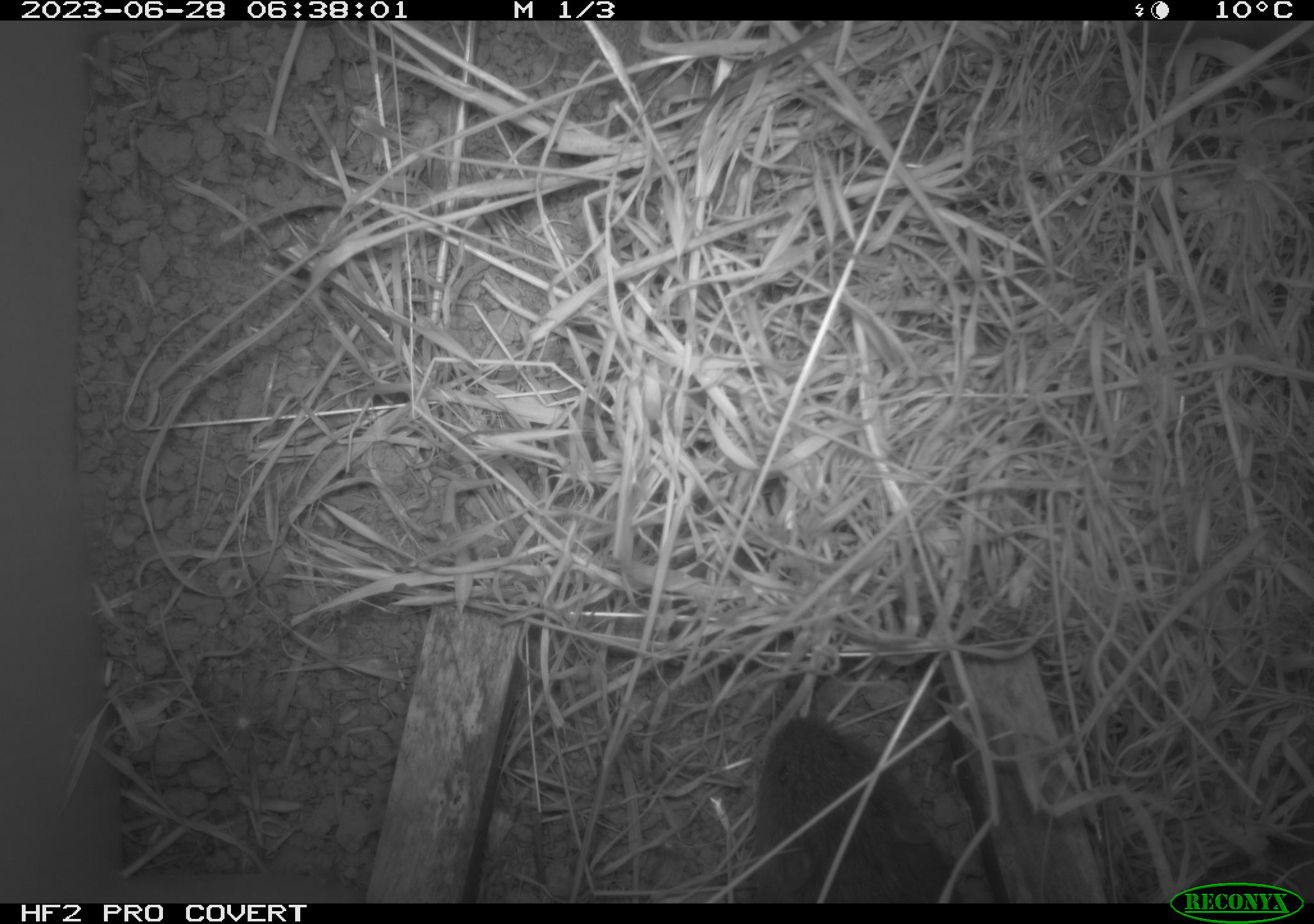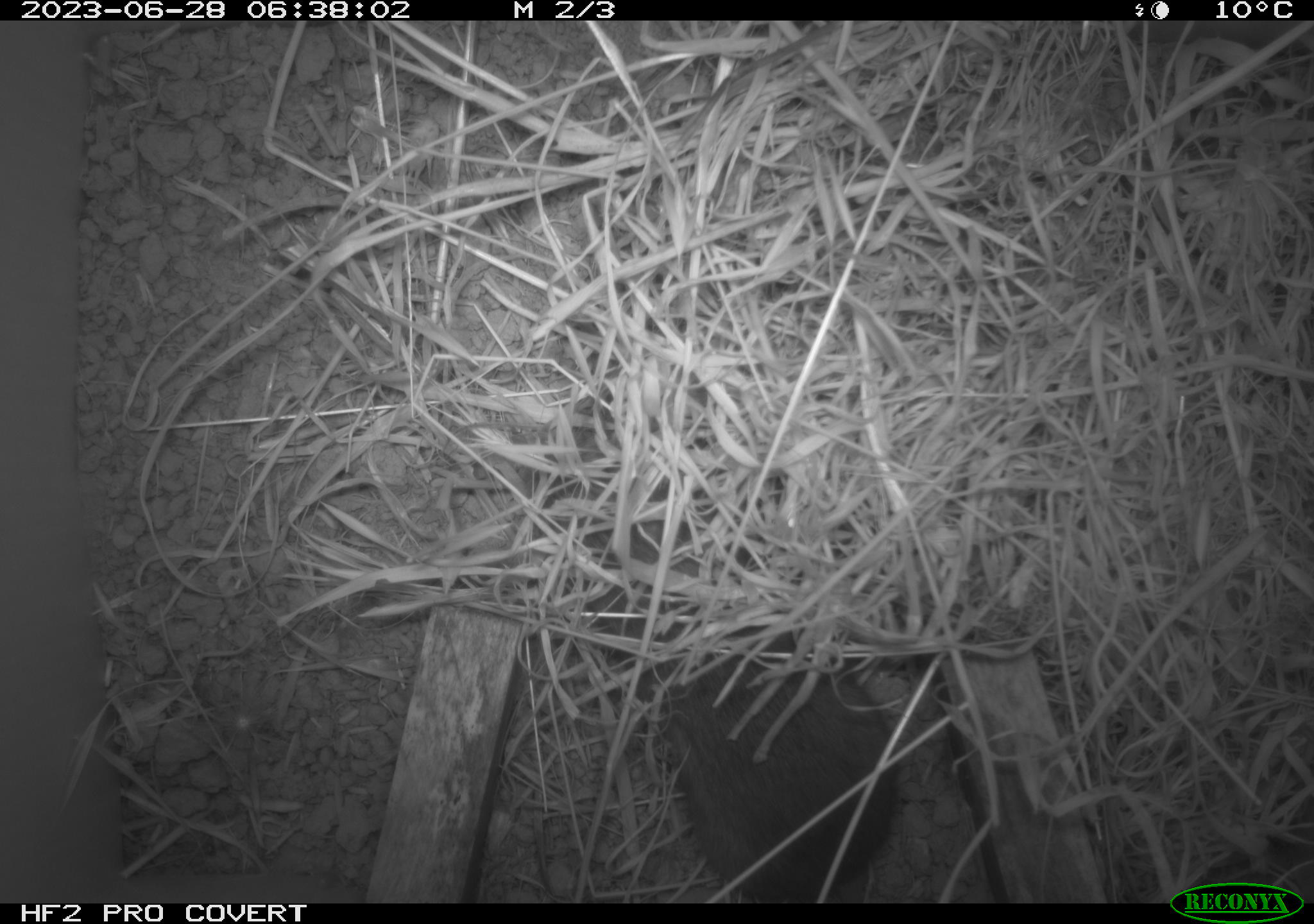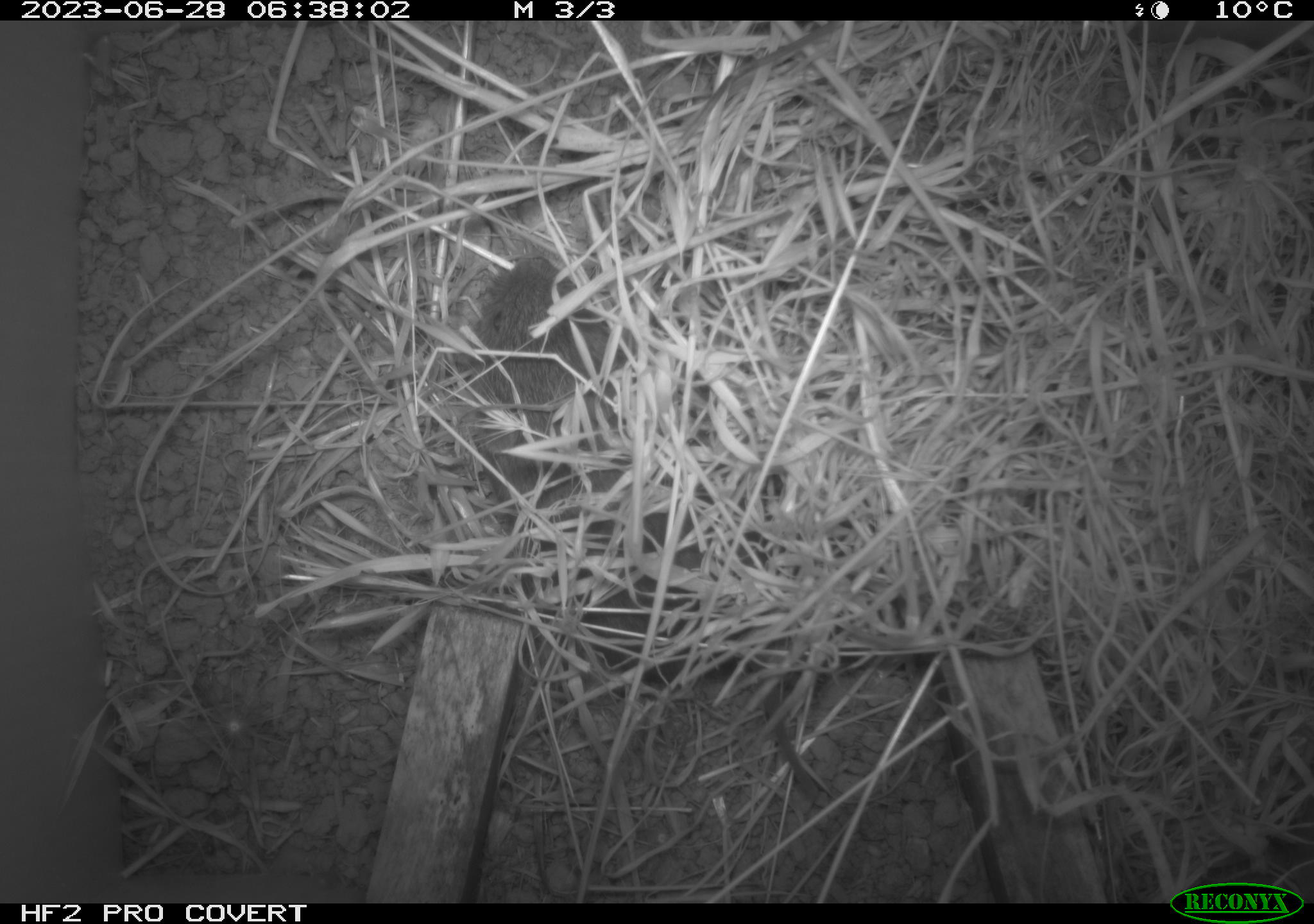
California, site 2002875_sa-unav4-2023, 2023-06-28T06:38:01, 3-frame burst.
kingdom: Animalia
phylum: Chordata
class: Mammalia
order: Rodentia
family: Cricetidae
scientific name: Arvicolinae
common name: voles, lemmings, and muskrats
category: arvicolinae subfamily